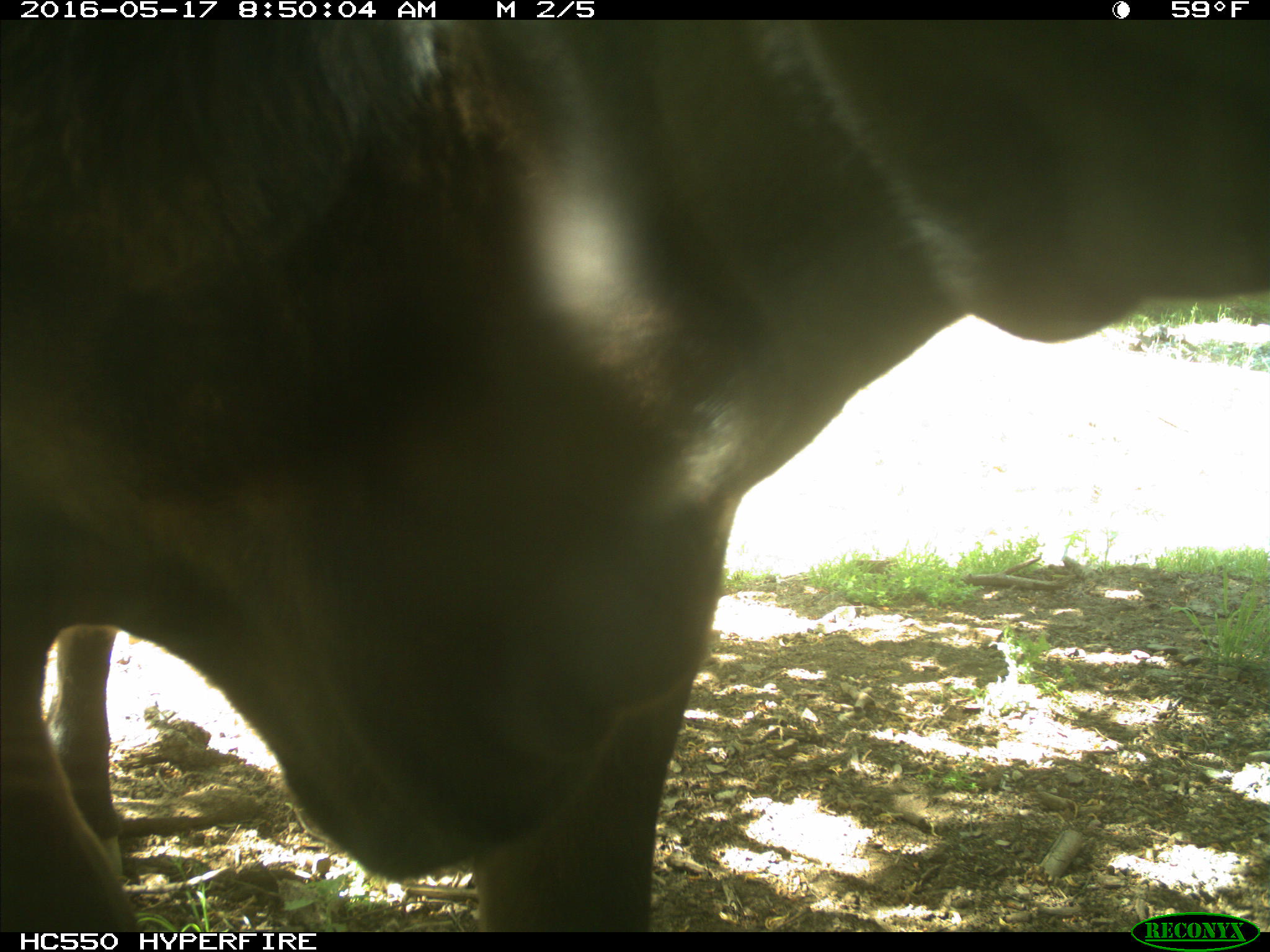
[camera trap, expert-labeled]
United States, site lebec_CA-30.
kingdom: Animalia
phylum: Chordata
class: Mammalia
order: Artiodactyla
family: Bovidae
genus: Bos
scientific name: Bos taurus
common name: domestic cow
Bos taurus (domestic cow).